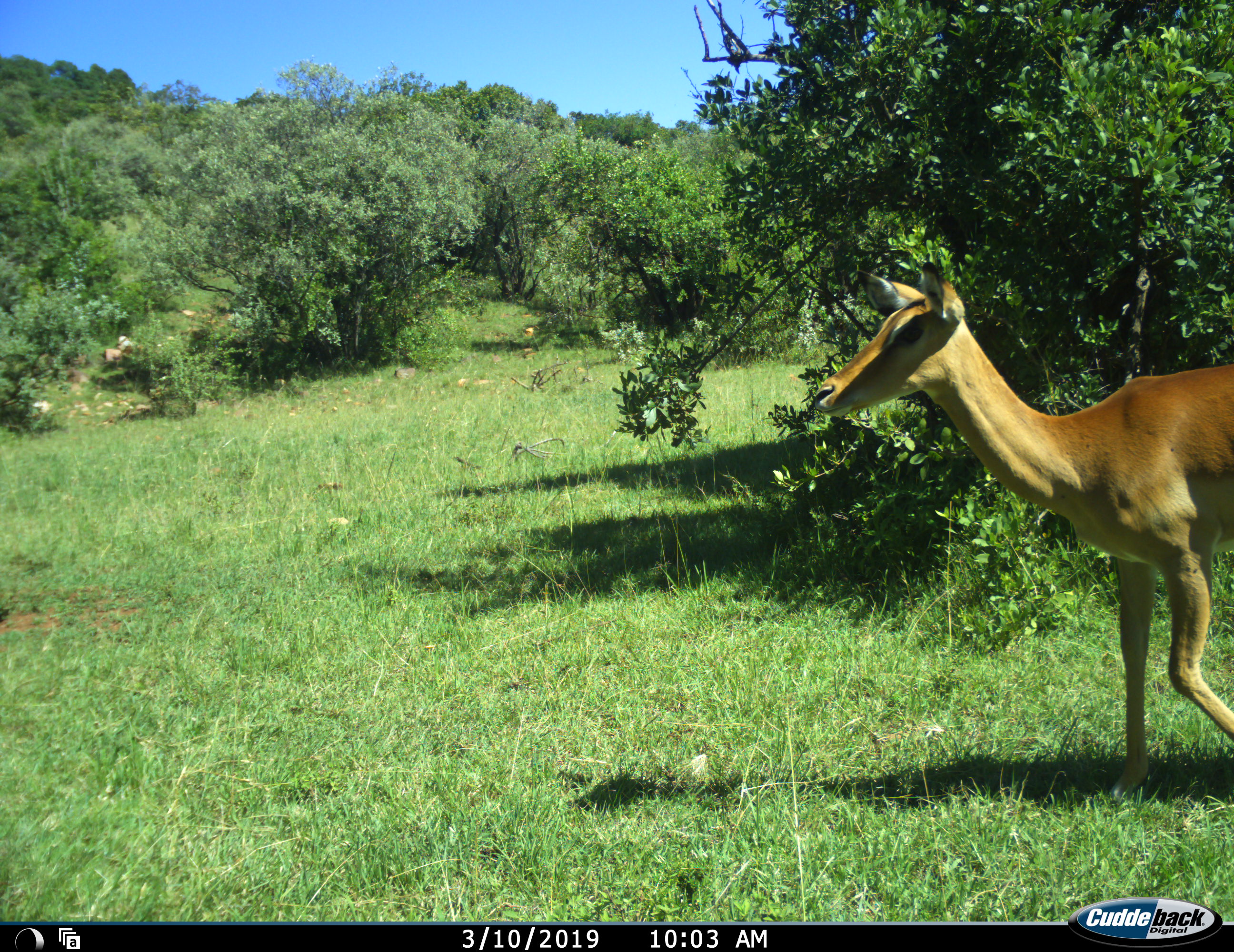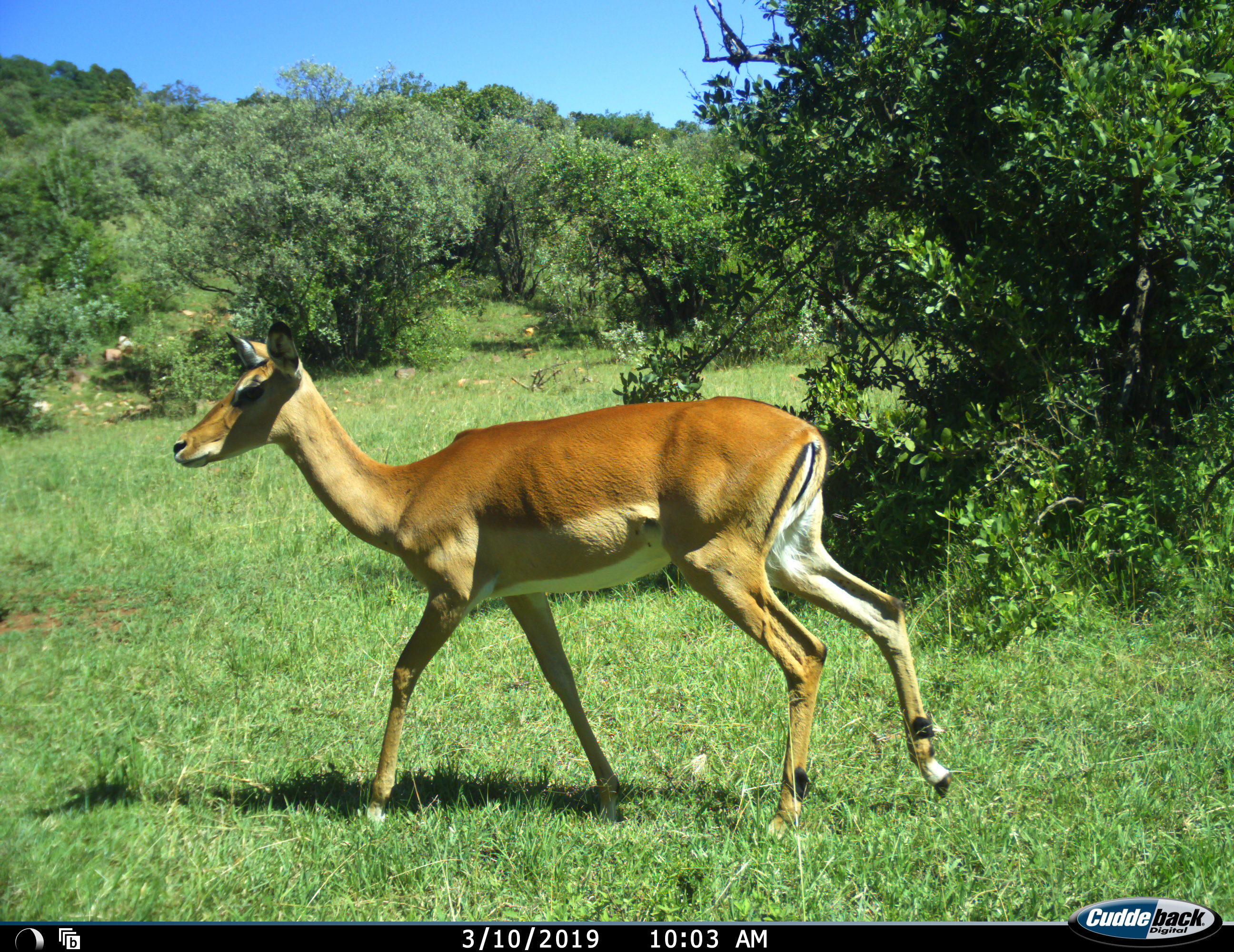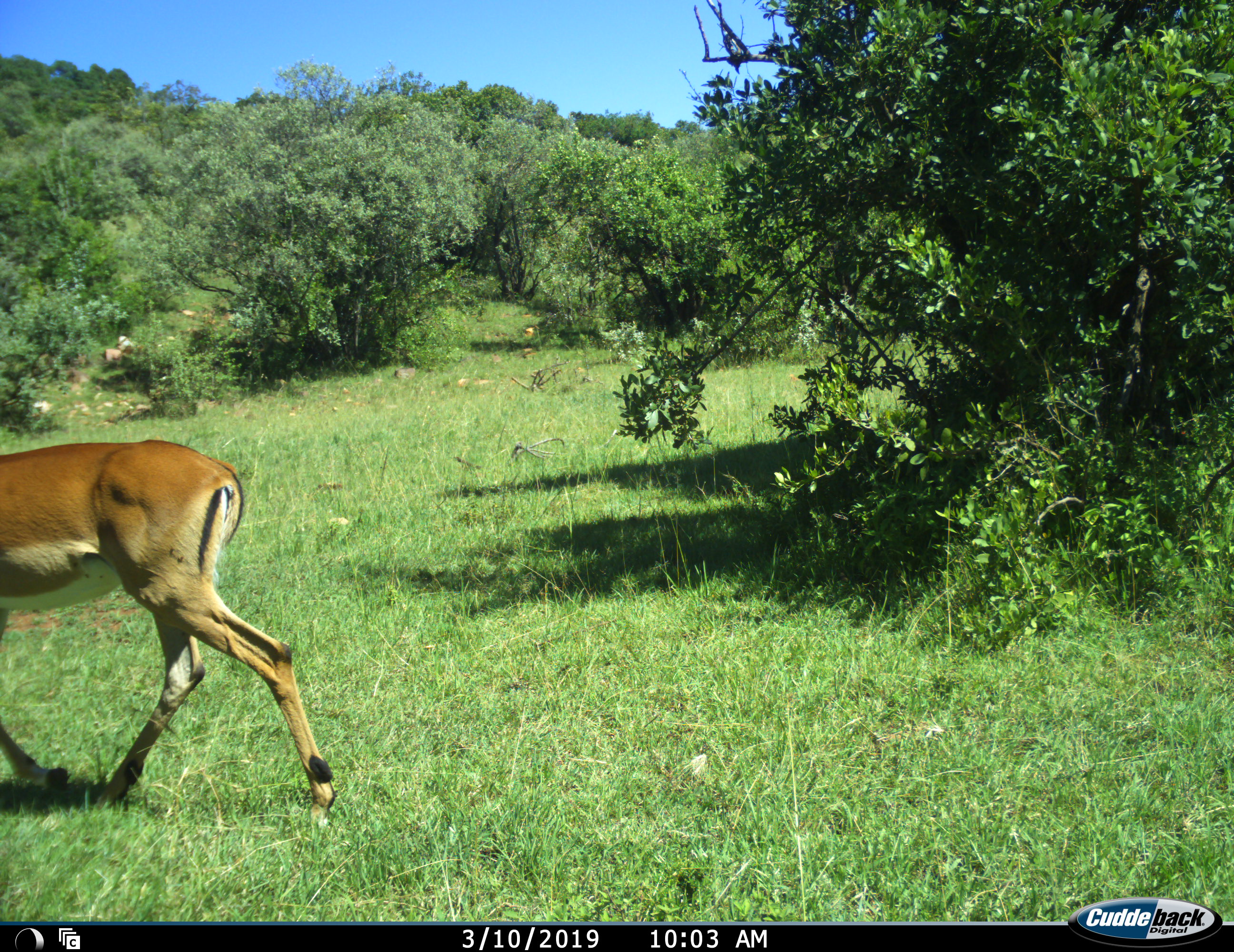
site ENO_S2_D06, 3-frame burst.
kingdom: Animalia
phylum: Chordata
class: Mammalia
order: Artiodactyla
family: Bovidae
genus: Aepyceros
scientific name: Aepyceros melampus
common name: impala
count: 1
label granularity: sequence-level